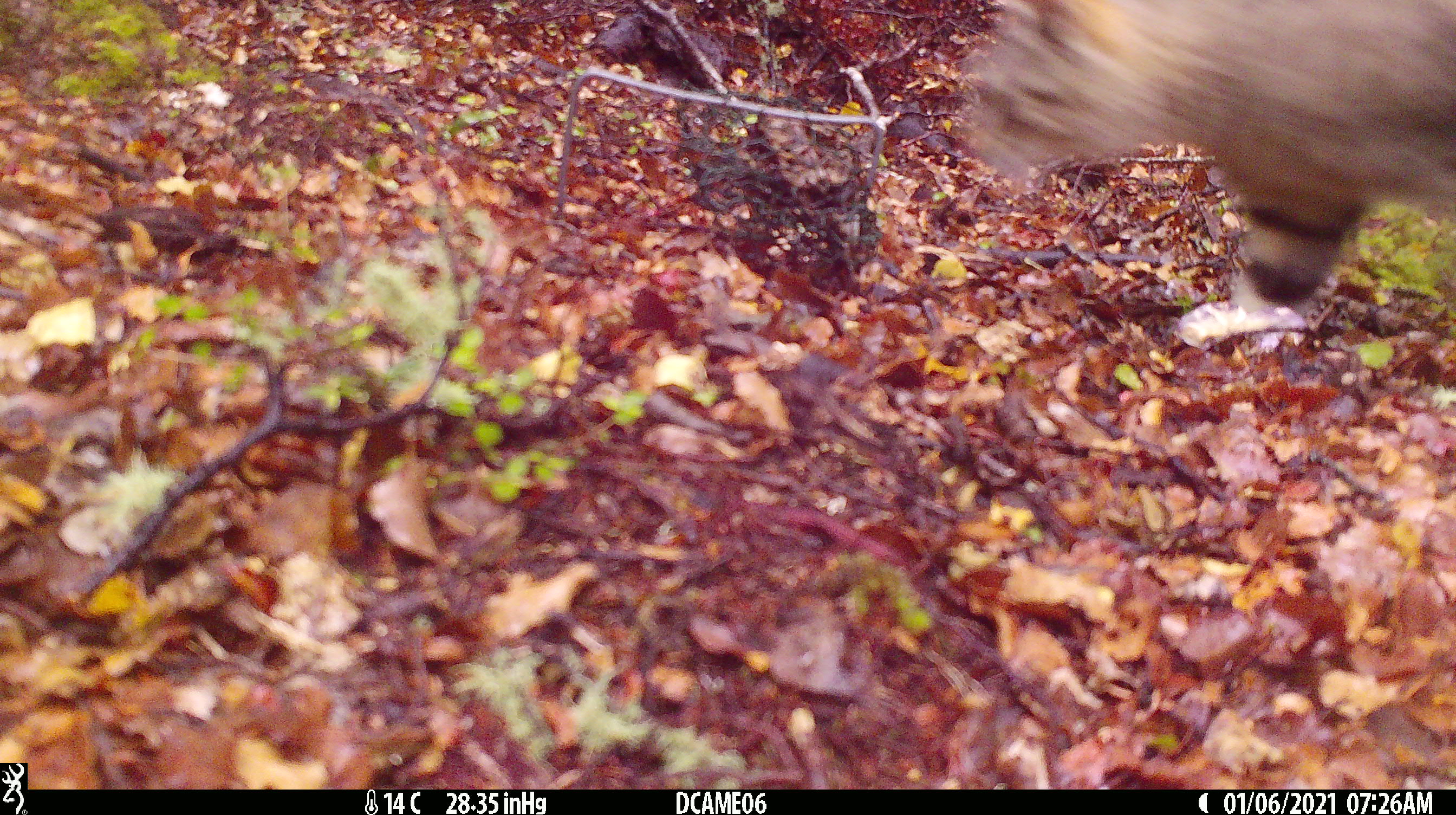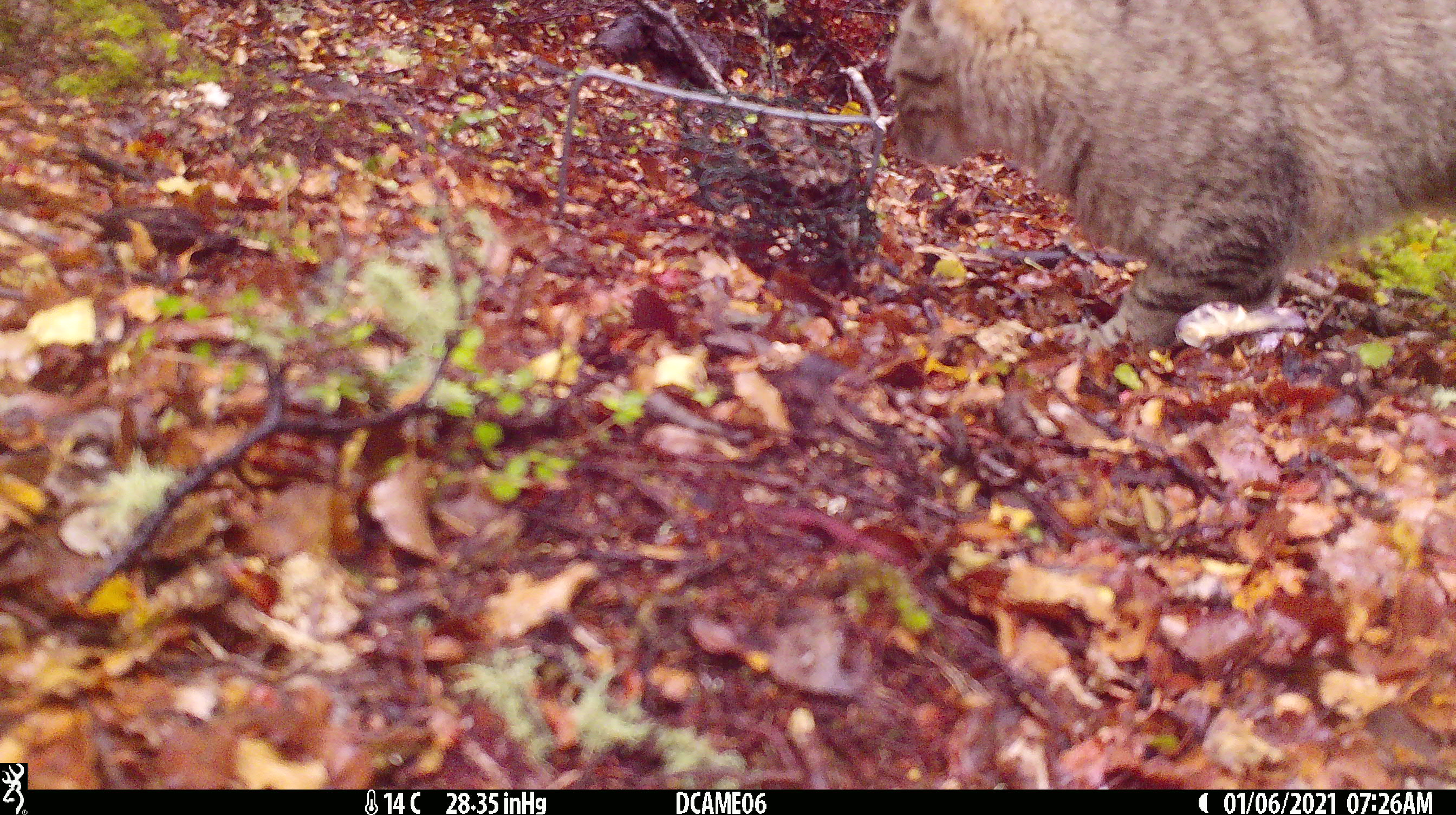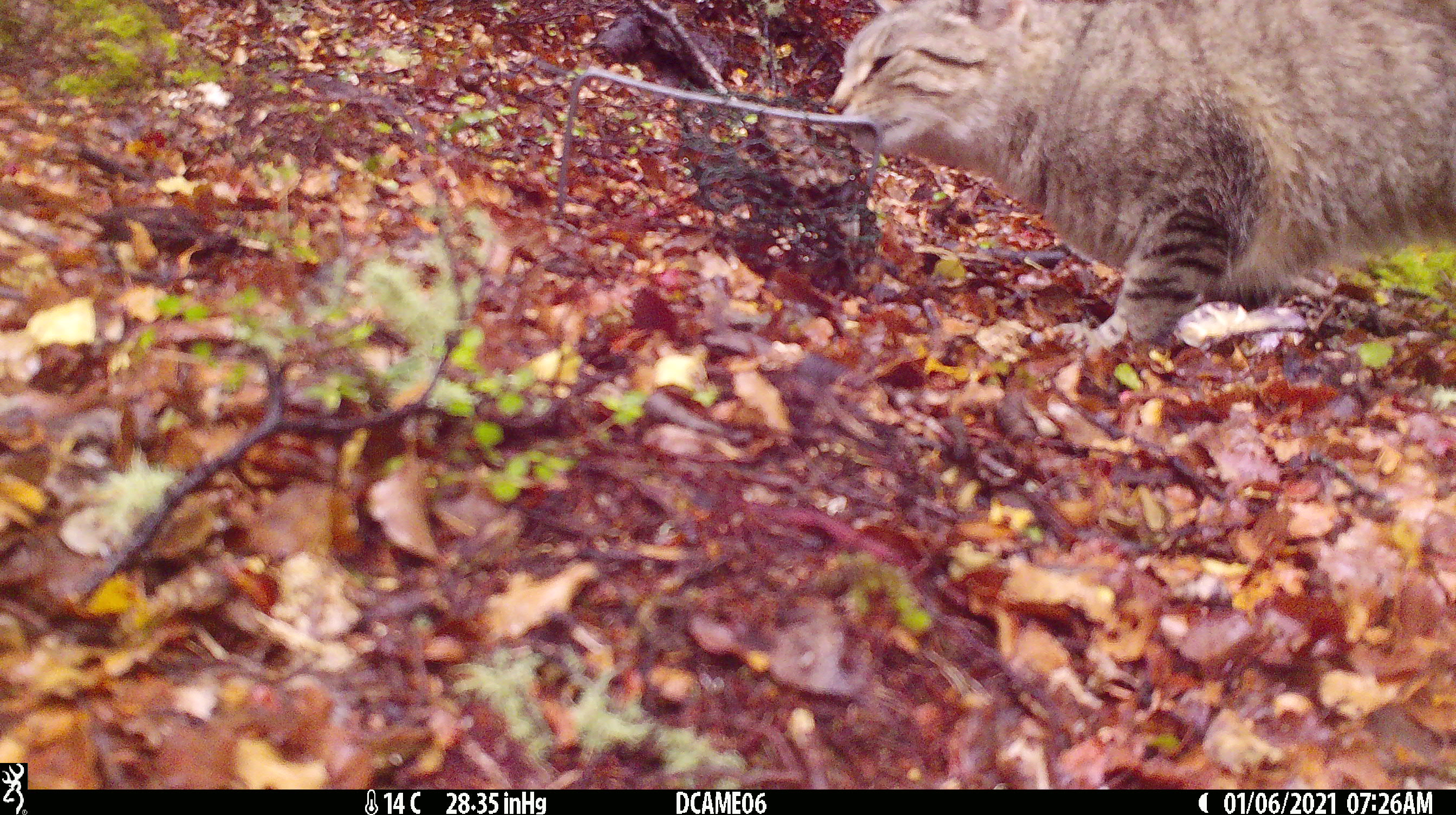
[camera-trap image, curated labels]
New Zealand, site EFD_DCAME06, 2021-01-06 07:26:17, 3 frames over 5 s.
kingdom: Animalia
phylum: Chordata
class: Mammalia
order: Carnivora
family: Felidae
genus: Felis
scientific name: Felis catus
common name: domestic cat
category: cat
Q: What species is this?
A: Cat (domestic cat) (Felis catus).